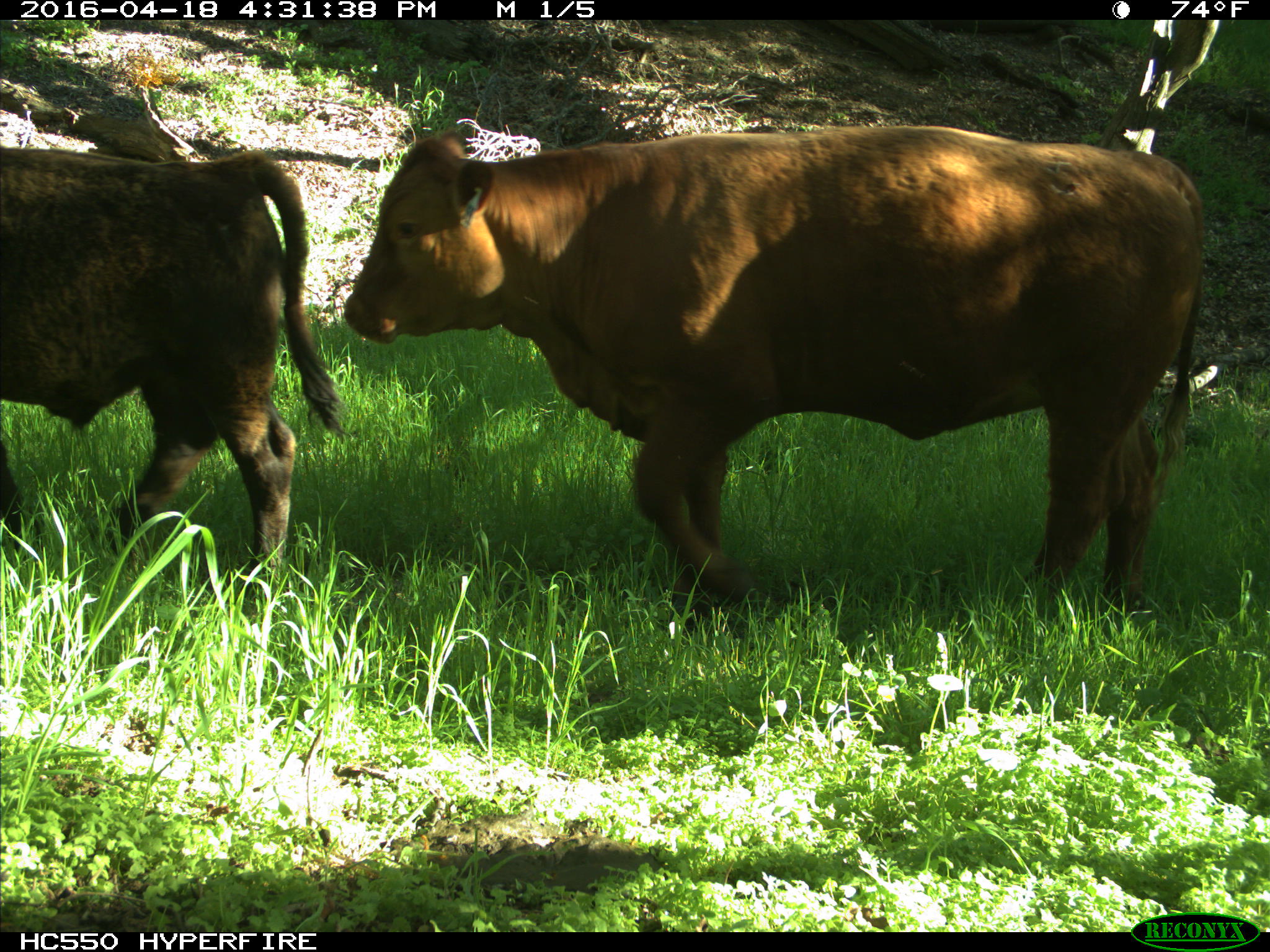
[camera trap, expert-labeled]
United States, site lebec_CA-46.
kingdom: Animalia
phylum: Chordata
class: Mammalia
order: Artiodactyla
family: Bovidae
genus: Bos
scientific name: Bos taurus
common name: domestic cow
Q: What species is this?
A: Bos taurus (domestic cow).